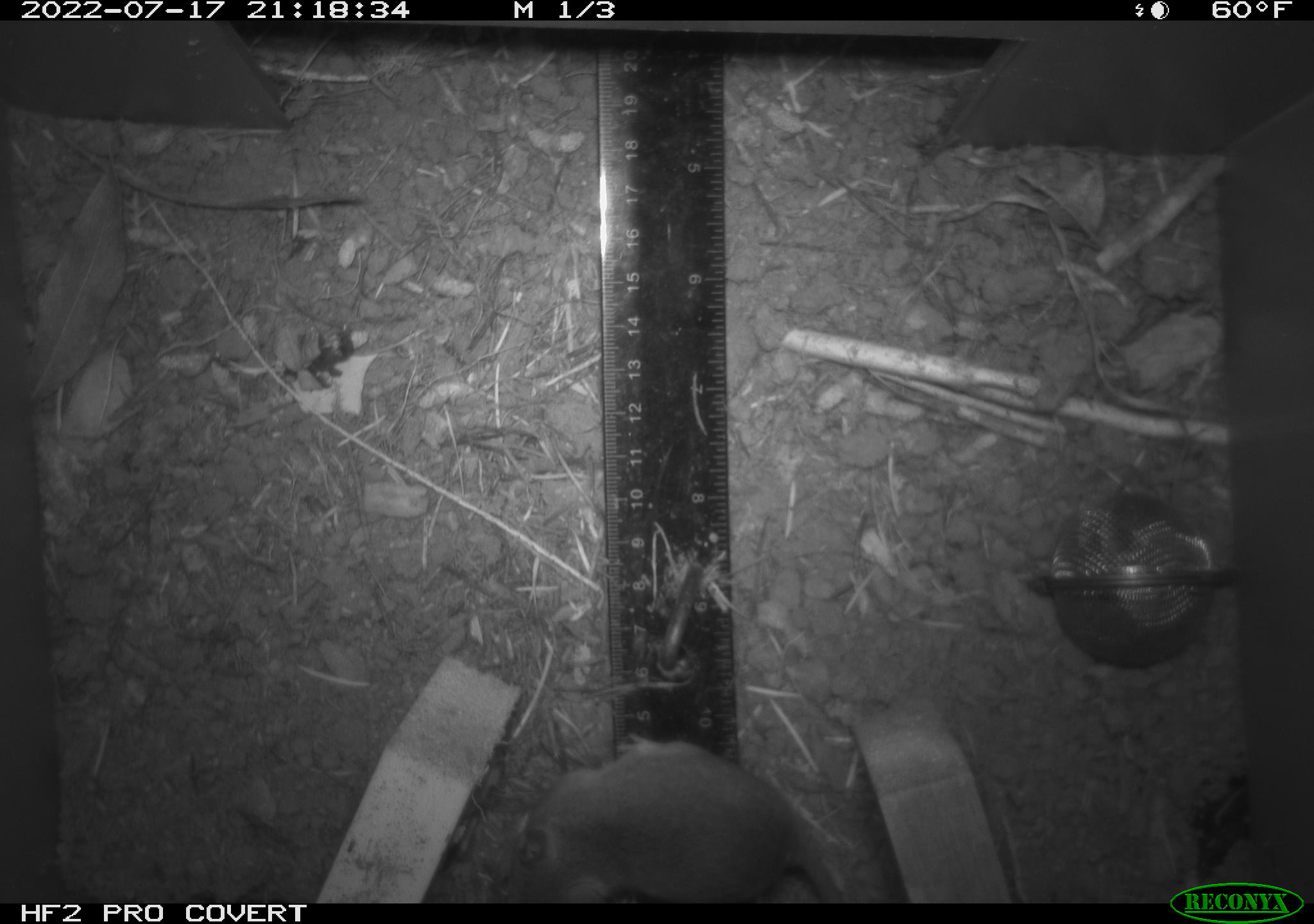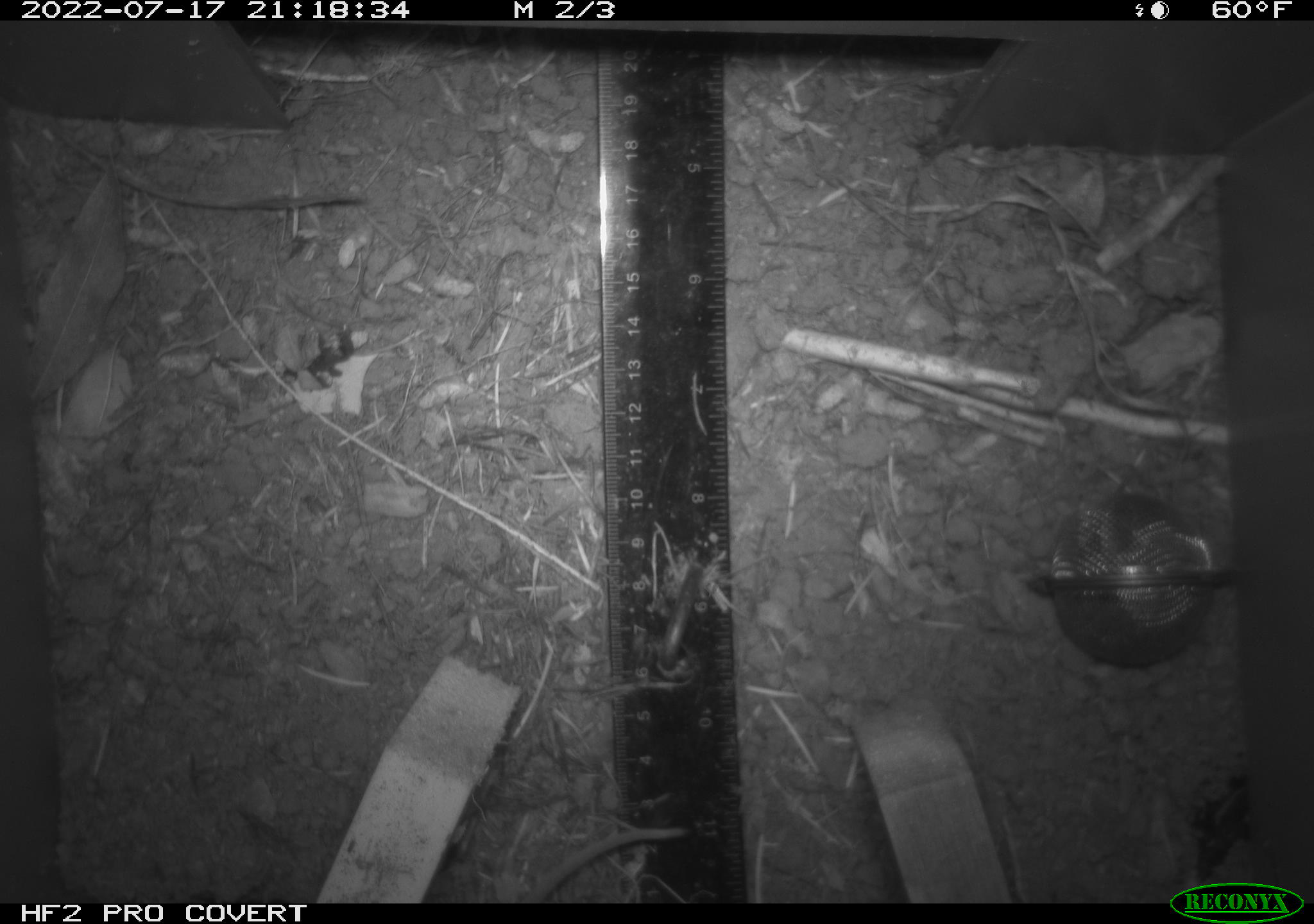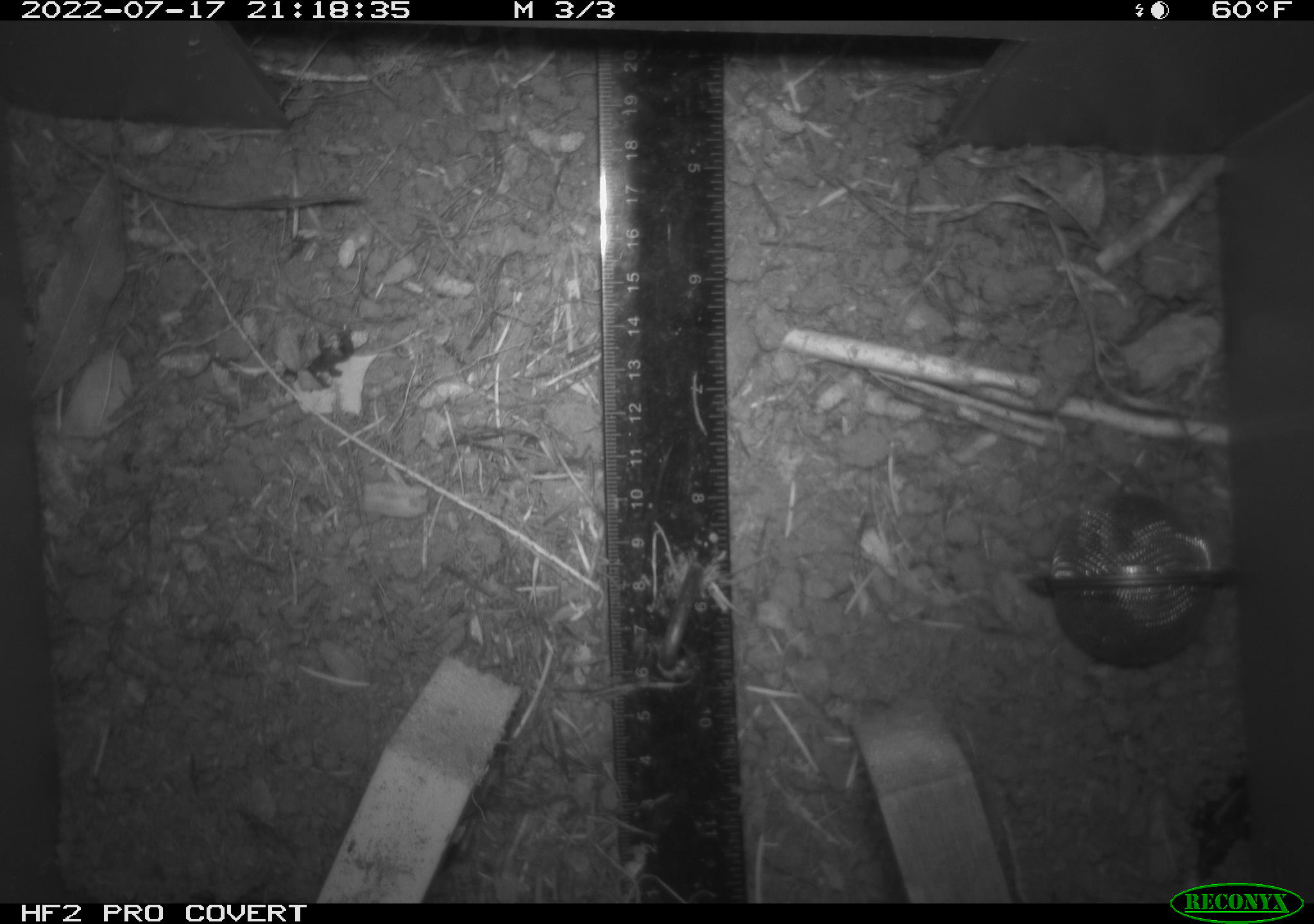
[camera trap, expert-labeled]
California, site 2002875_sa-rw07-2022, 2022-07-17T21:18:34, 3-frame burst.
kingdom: Animalia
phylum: Chordata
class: Mammalia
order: Rodentia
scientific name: Rodentia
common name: mouse species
Mouse species (Rodentia).